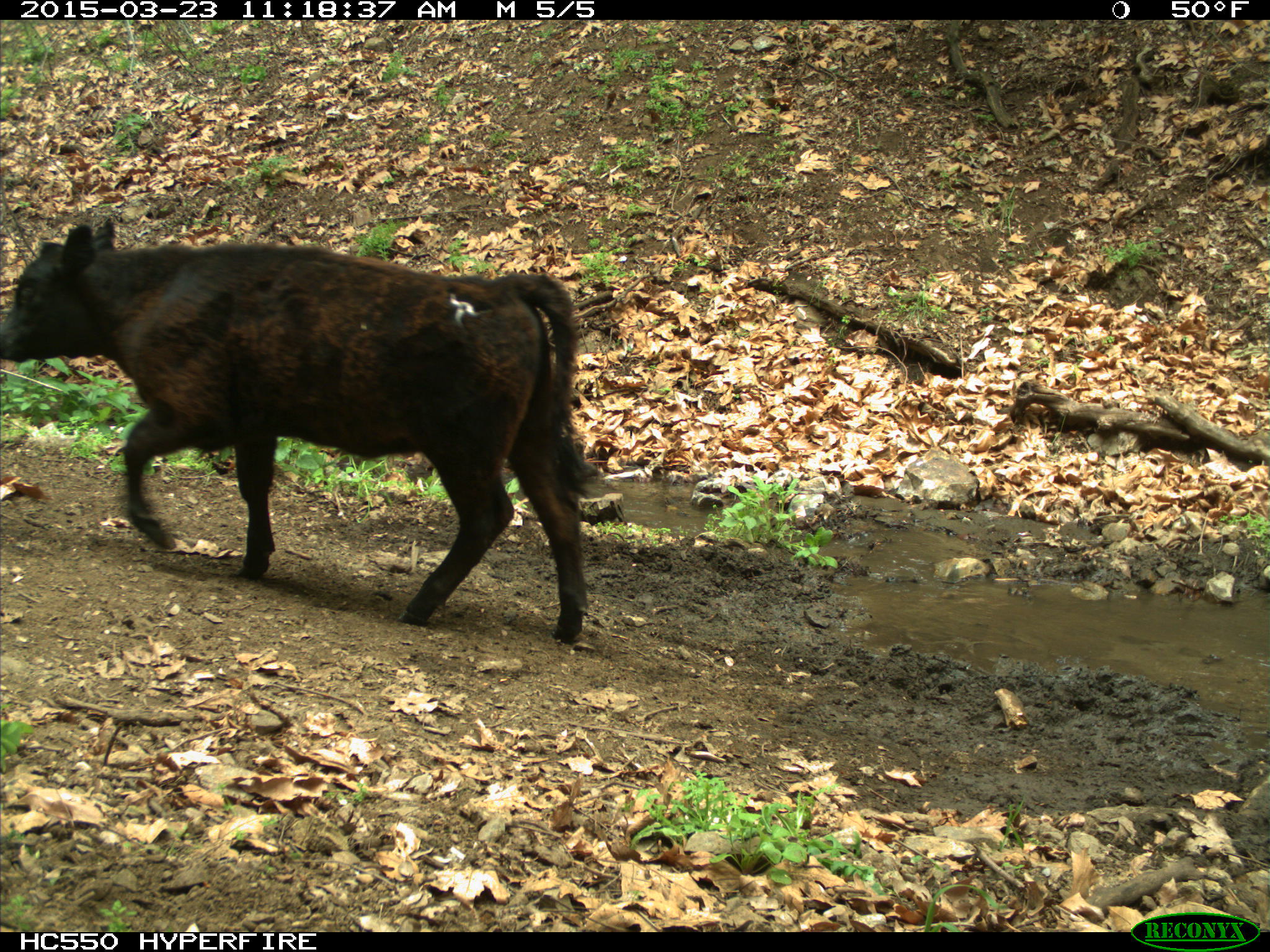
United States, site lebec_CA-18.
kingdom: Animalia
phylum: Chordata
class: Mammalia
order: Artiodactyla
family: Bovidae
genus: Bos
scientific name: Bos taurus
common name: domestic cow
Bos taurus (domestic cow).